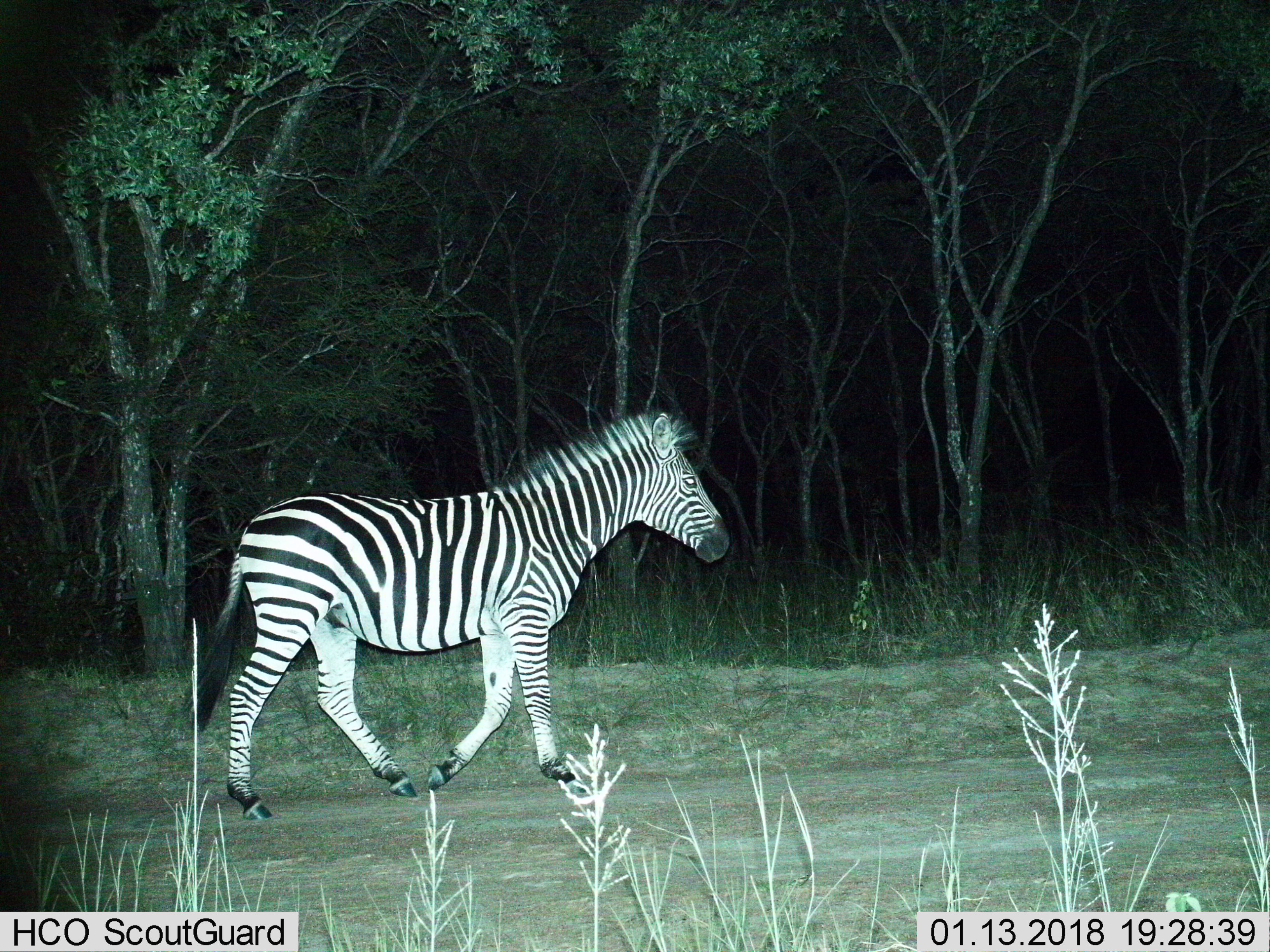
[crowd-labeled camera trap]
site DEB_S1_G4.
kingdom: Animalia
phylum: Chordata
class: Mammalia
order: Perissodactyla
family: Equidae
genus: Equus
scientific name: Equus quagga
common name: plains zebra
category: zebraplains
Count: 1.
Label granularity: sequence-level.